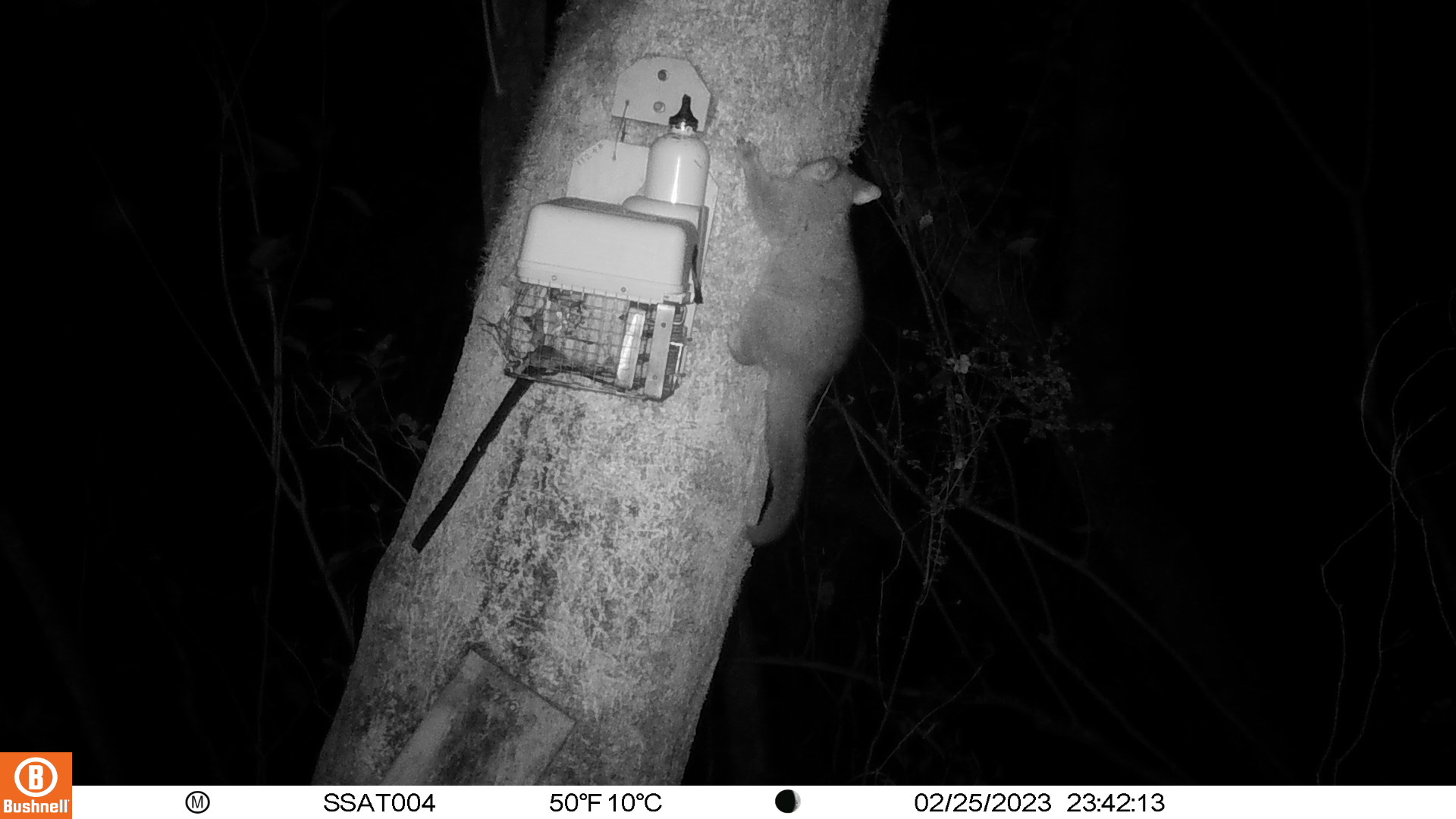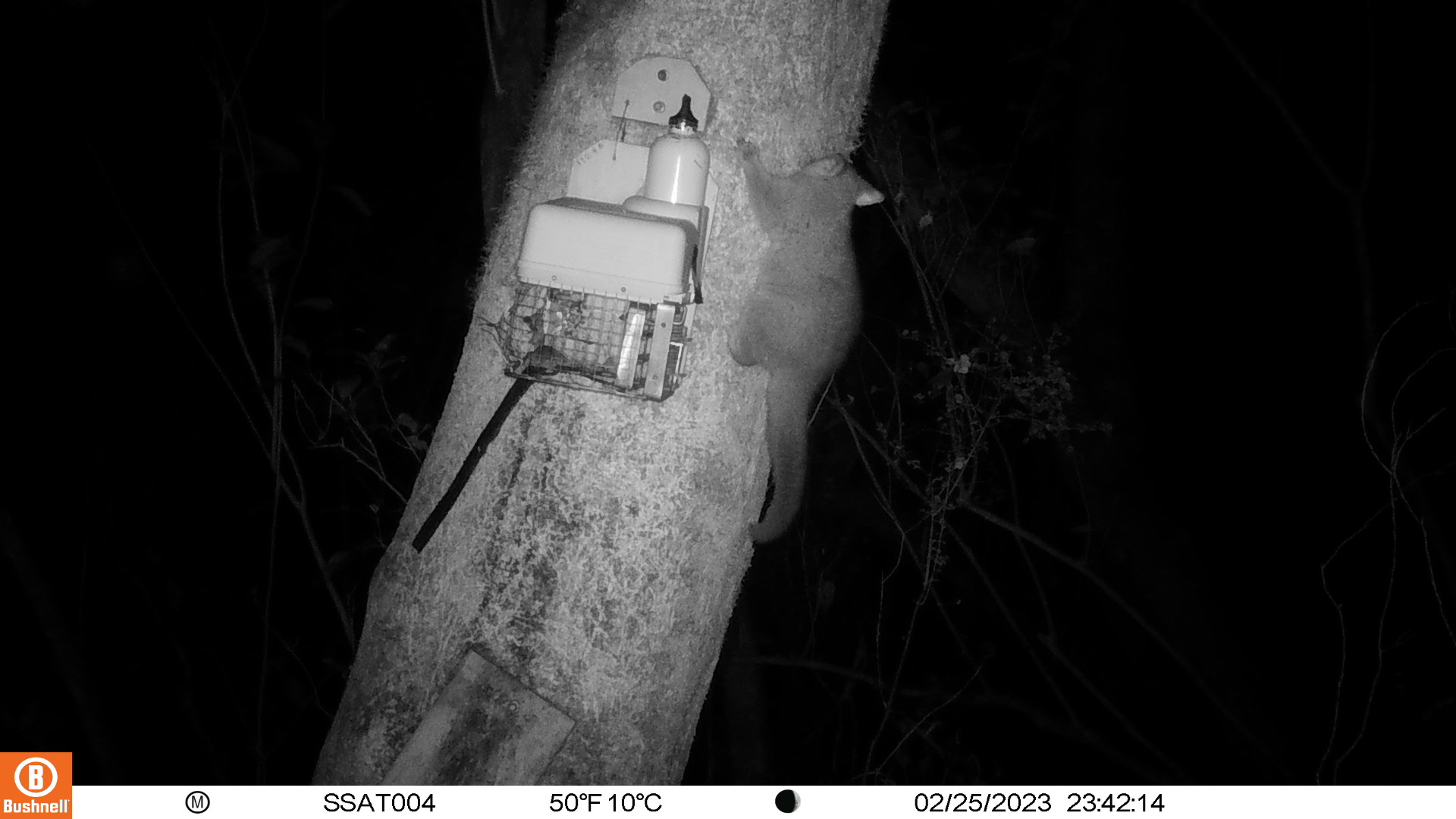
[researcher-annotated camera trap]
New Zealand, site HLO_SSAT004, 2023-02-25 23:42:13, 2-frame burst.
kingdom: Animalia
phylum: Chordata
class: Mammalia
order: Diprotodontia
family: Phalangeridae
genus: Trichosurus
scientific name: Trichosurus vulpecula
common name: common brushtail possum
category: possum